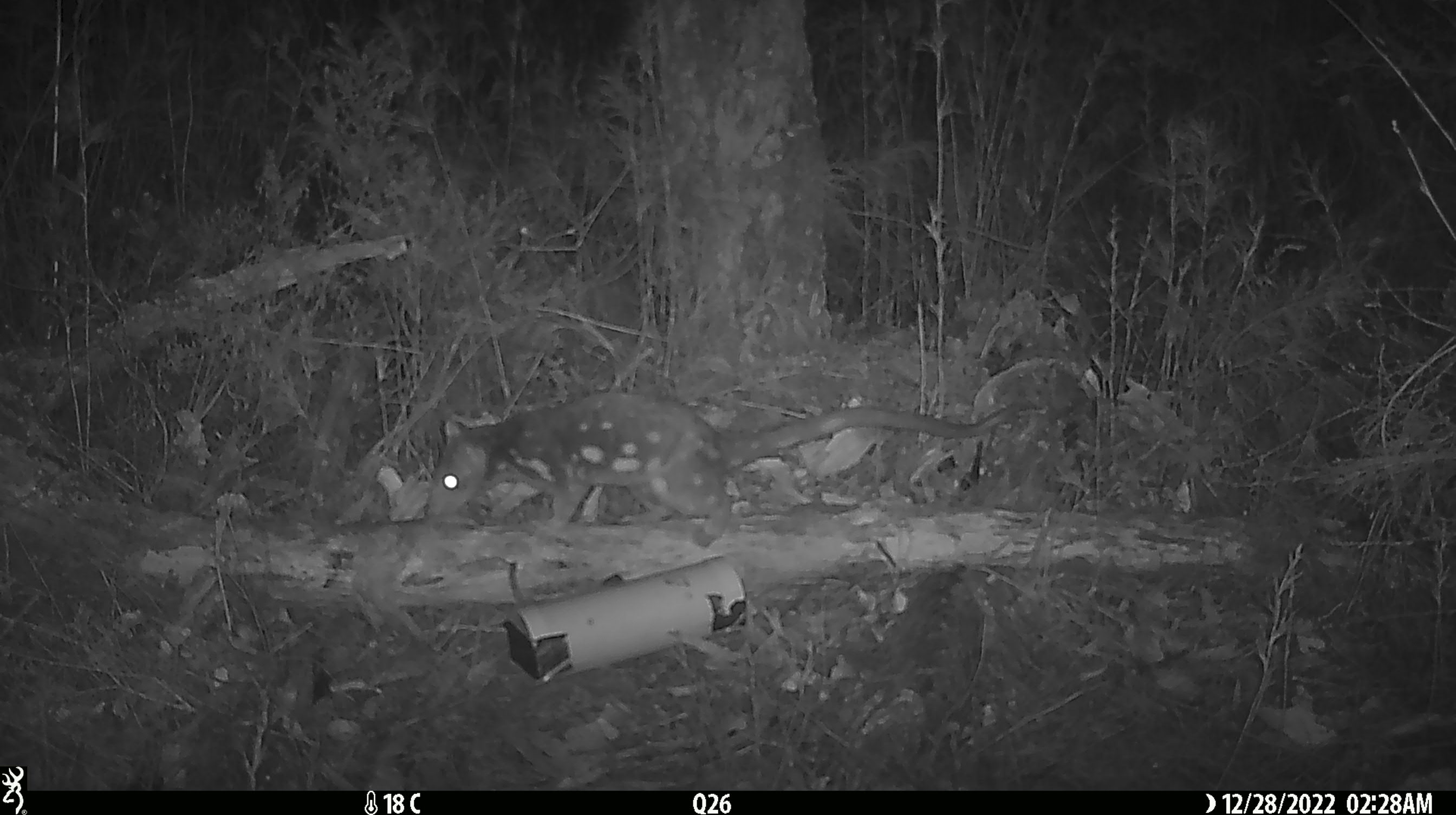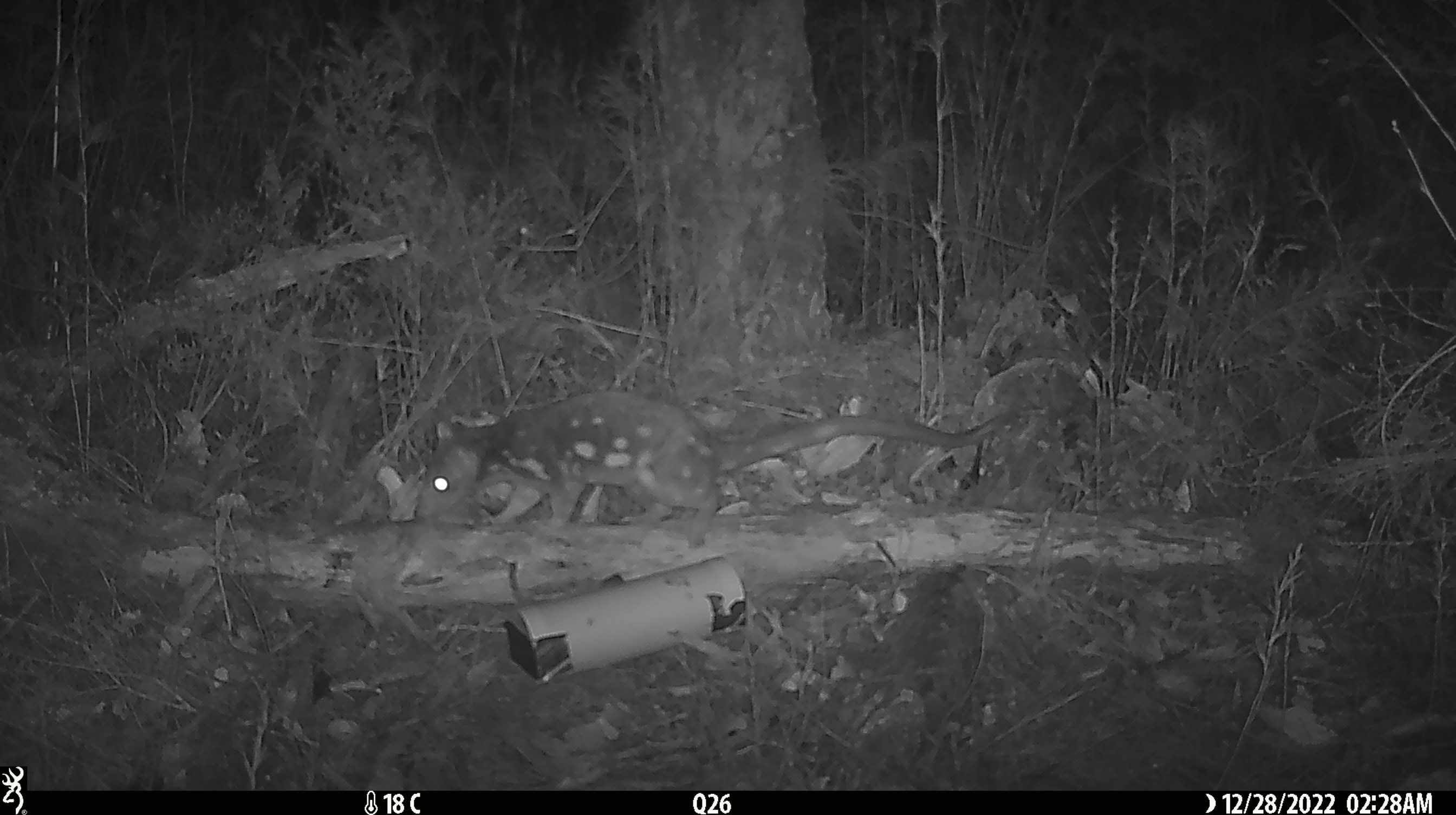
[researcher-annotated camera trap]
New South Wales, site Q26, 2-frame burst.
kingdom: Animalia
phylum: Chordata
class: Mammalia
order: Dasyuromorphia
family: Dasyuridae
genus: Dasyurus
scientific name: Dasyurus maculatus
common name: spotted-tailed quoll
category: quoll